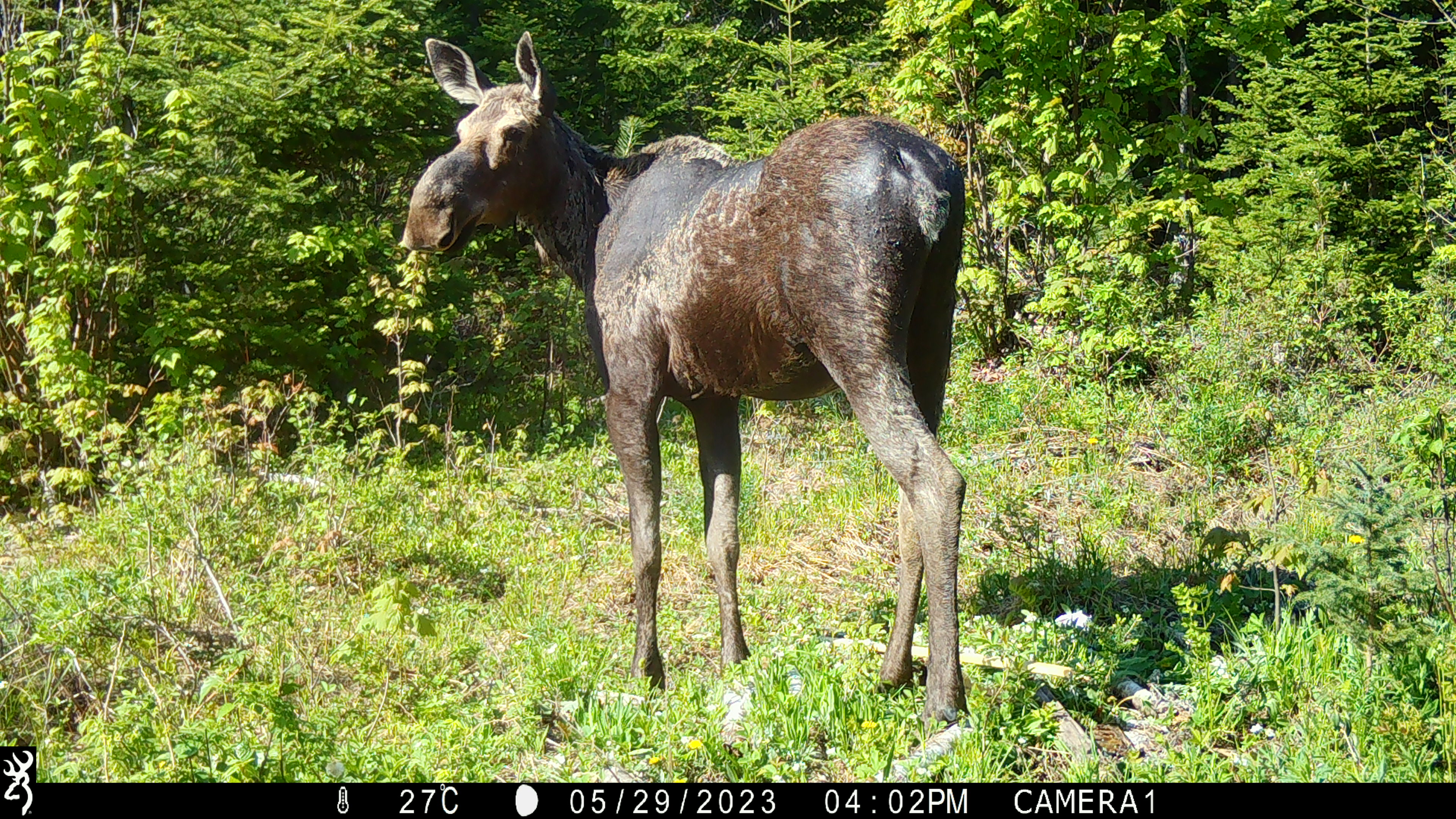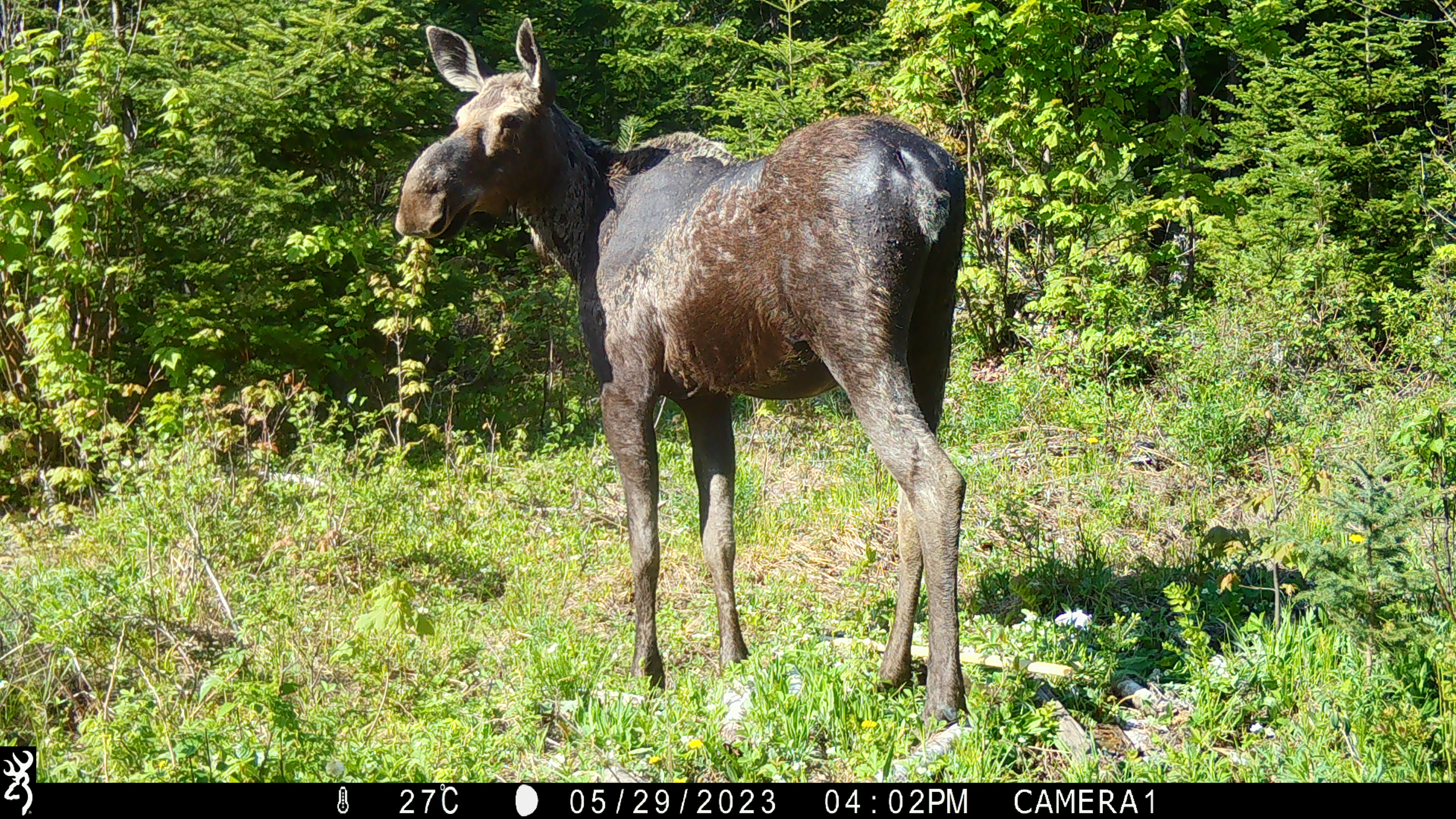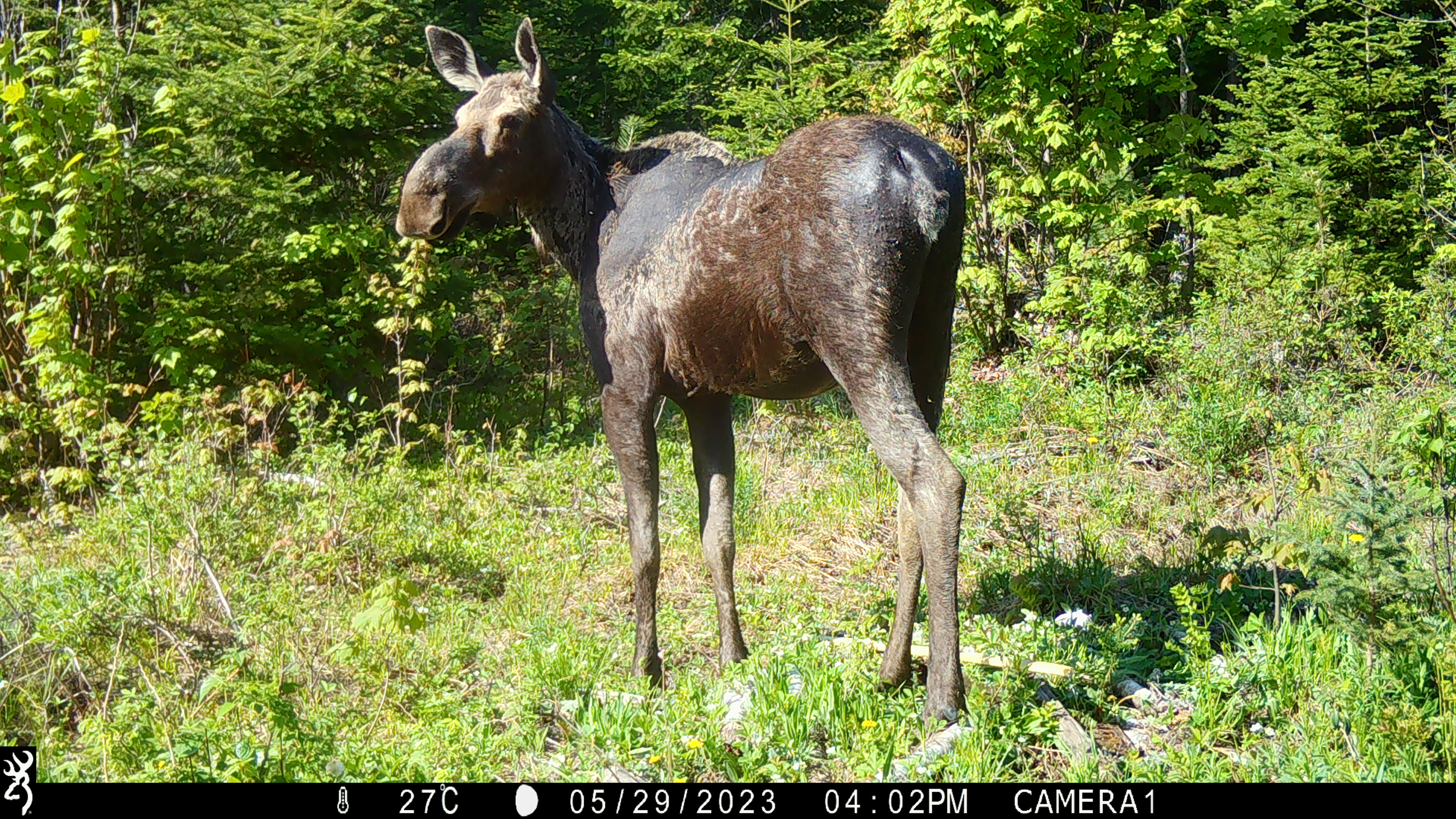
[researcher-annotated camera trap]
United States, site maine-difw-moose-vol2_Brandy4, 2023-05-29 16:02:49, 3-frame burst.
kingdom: Animalia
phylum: Chordata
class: Mammalia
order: Artiodactyla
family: Cervidae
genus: Alces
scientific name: Alces alces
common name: moose